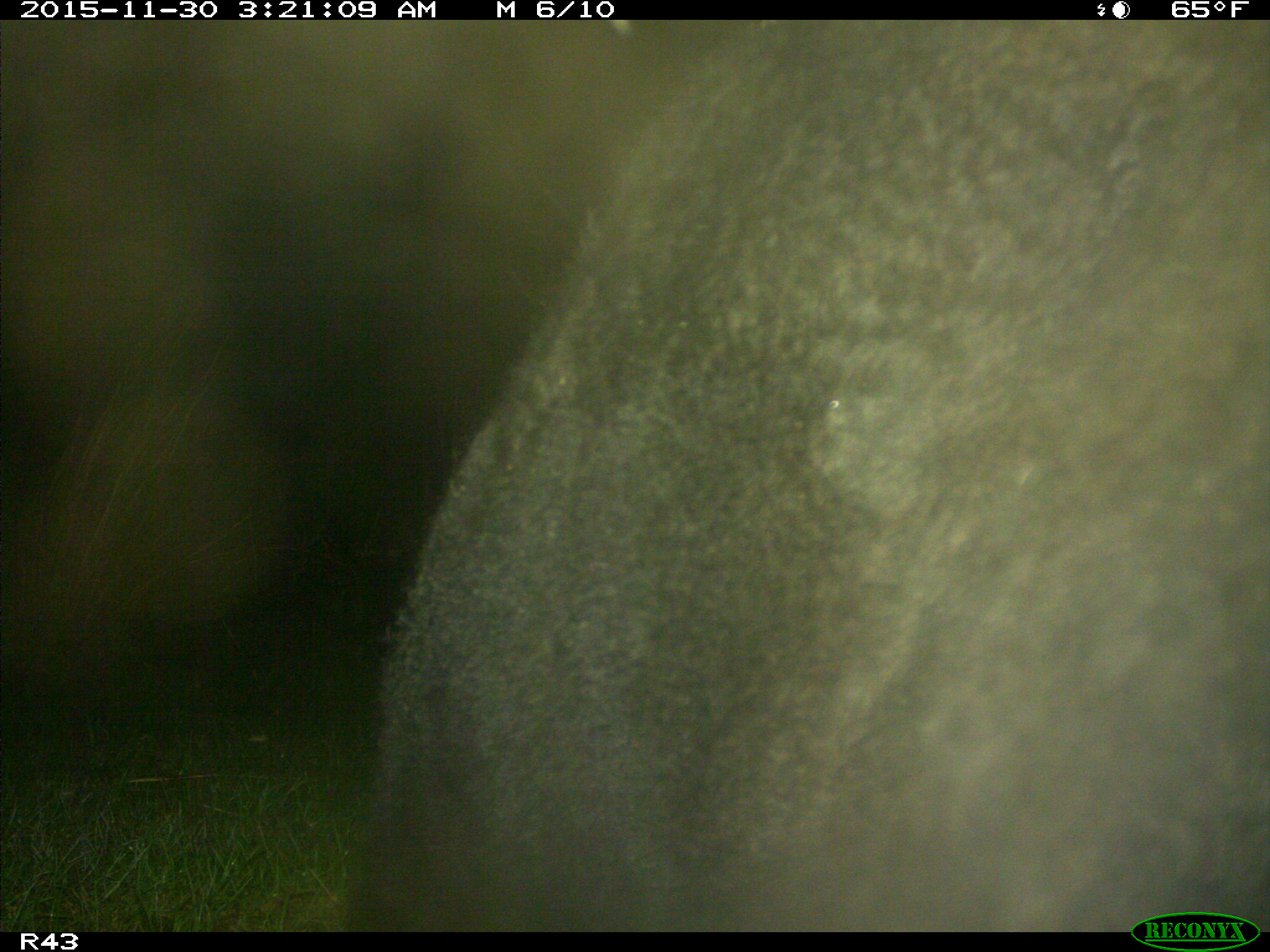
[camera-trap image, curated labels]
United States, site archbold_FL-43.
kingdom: Animalia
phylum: Chordata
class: Mammalia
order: Artiodactyla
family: Bovidae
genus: Bos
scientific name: Bos taurus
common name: domestic cow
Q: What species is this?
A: Bos taurus (domestic cow).